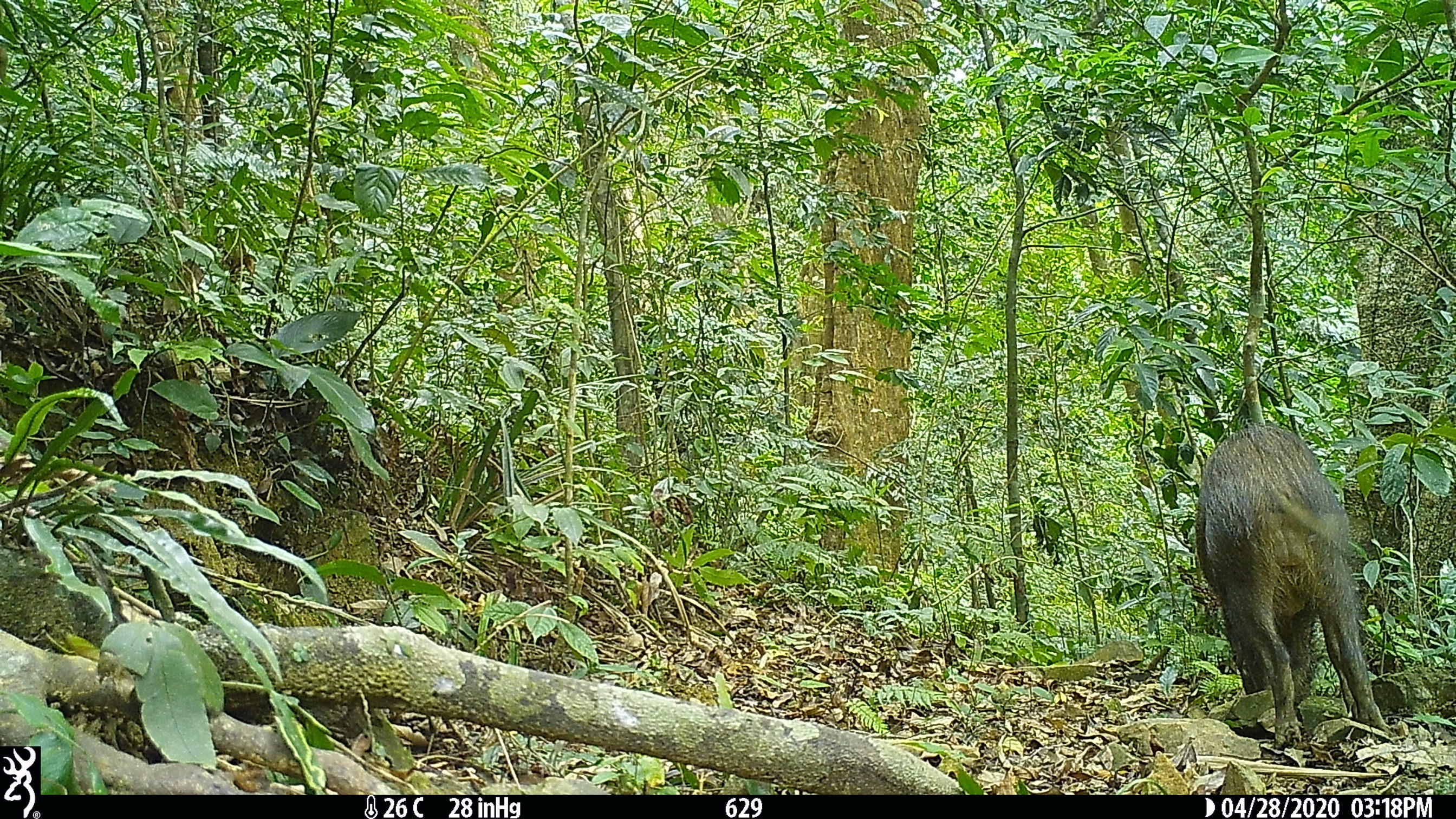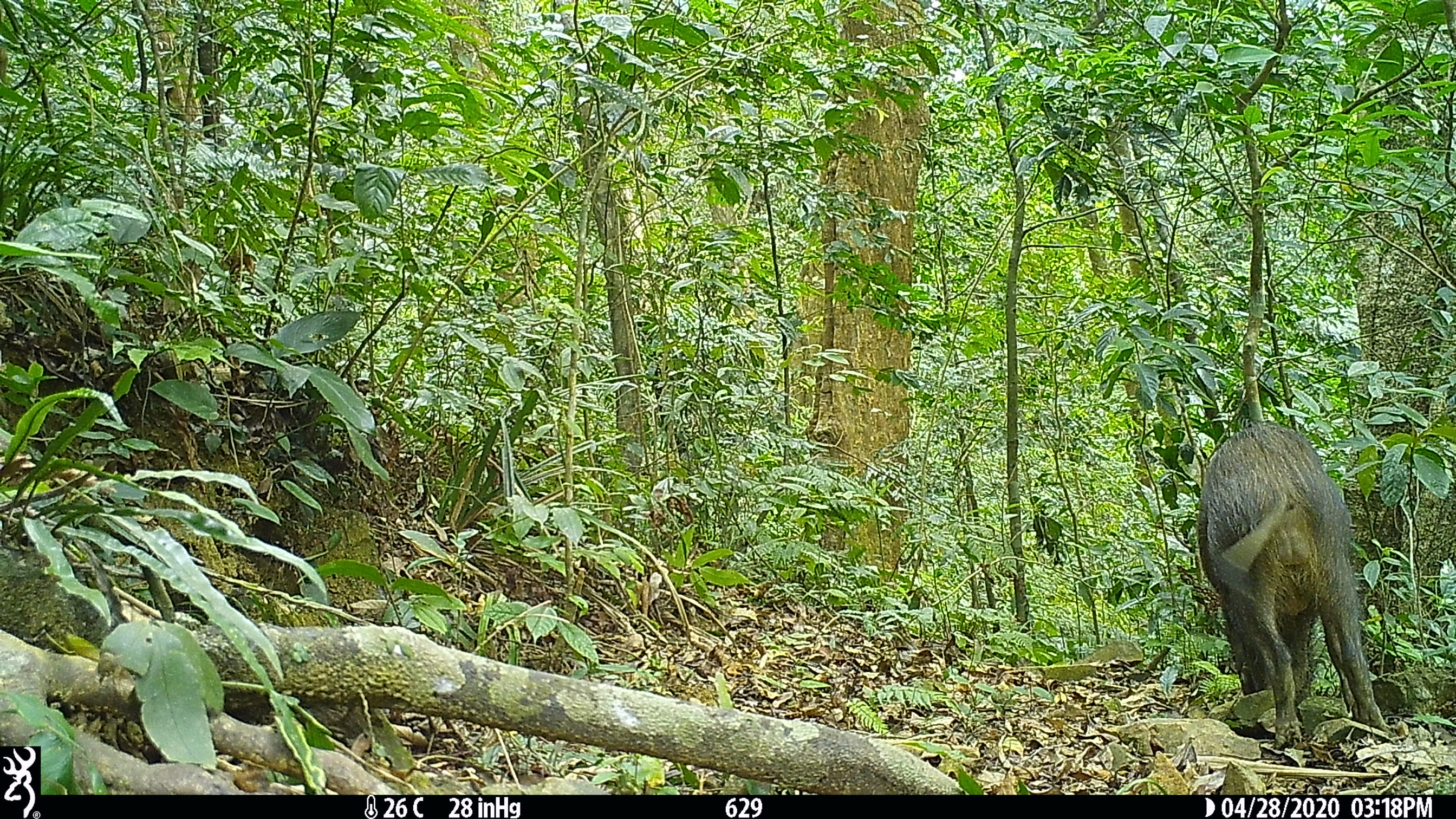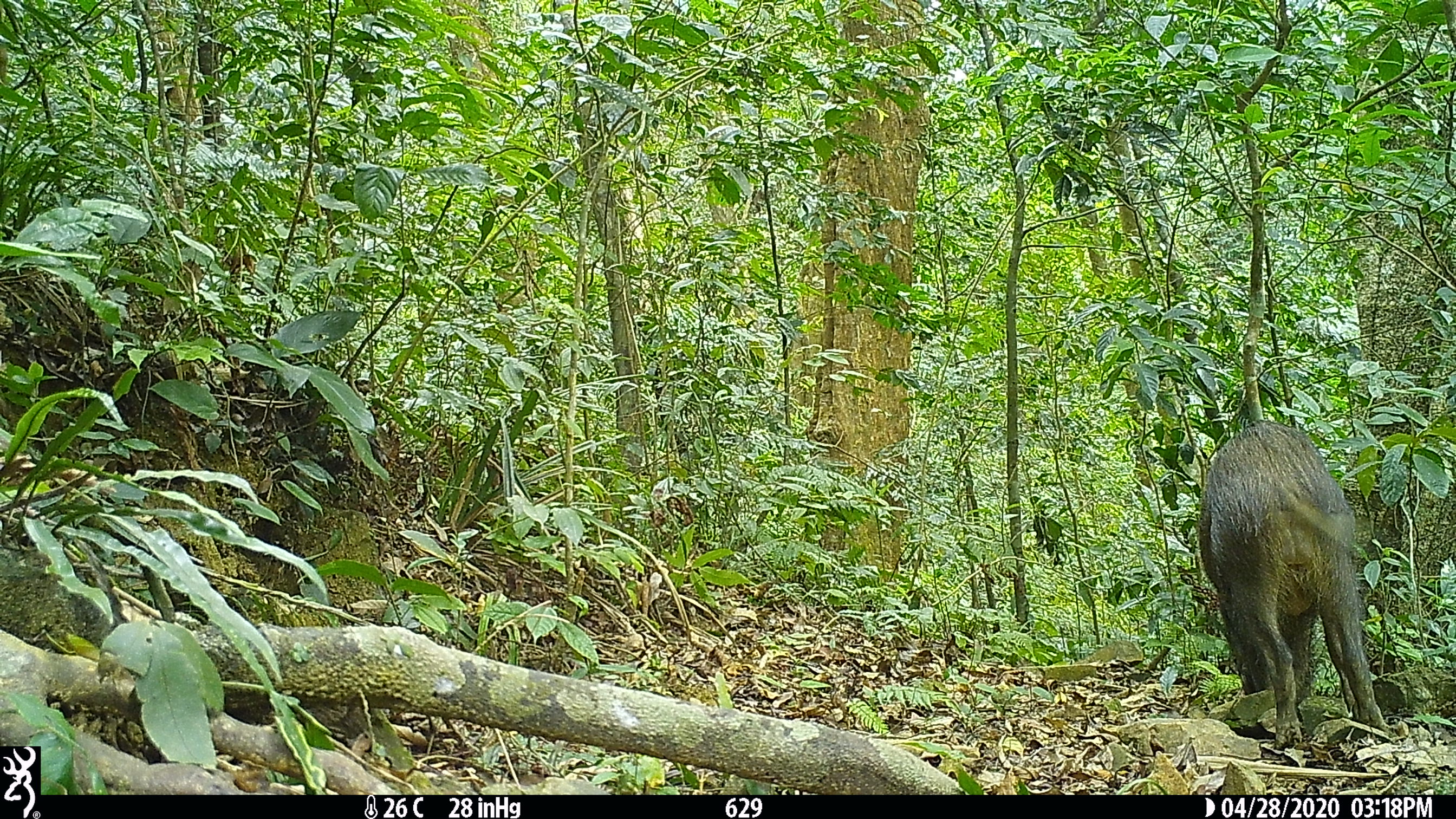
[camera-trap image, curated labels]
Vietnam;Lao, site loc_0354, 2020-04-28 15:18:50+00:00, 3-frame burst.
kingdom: Animalia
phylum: Chordata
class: Mammalia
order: Artiodactyla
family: Suidae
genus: Sus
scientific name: Sus scrofa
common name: eurasian wild pig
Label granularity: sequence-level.